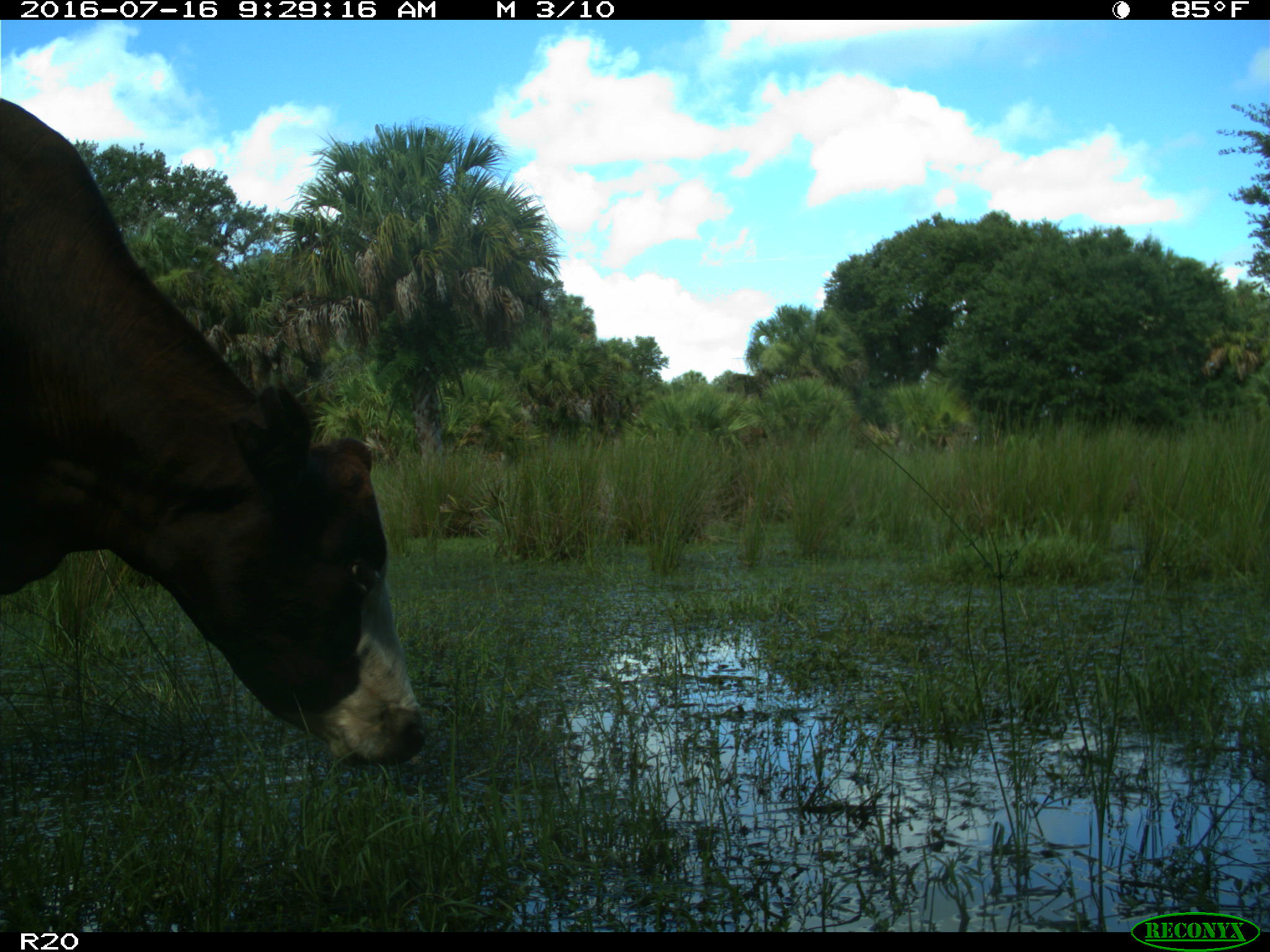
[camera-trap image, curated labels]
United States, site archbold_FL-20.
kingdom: Animalia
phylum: Chordata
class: Mammalia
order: Artiodactyla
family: Bovidae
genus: Bos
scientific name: Bos taurus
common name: domestic cow